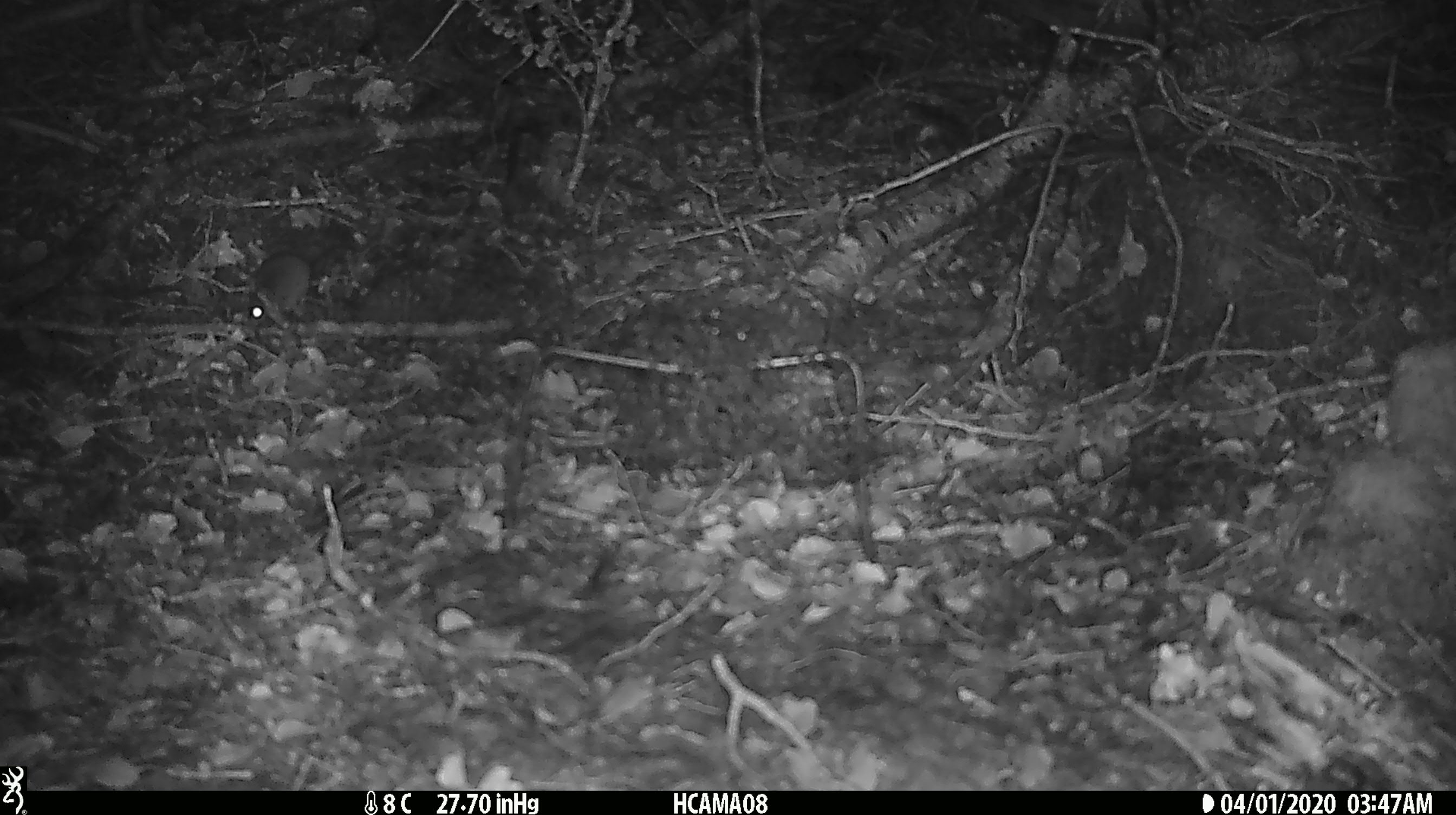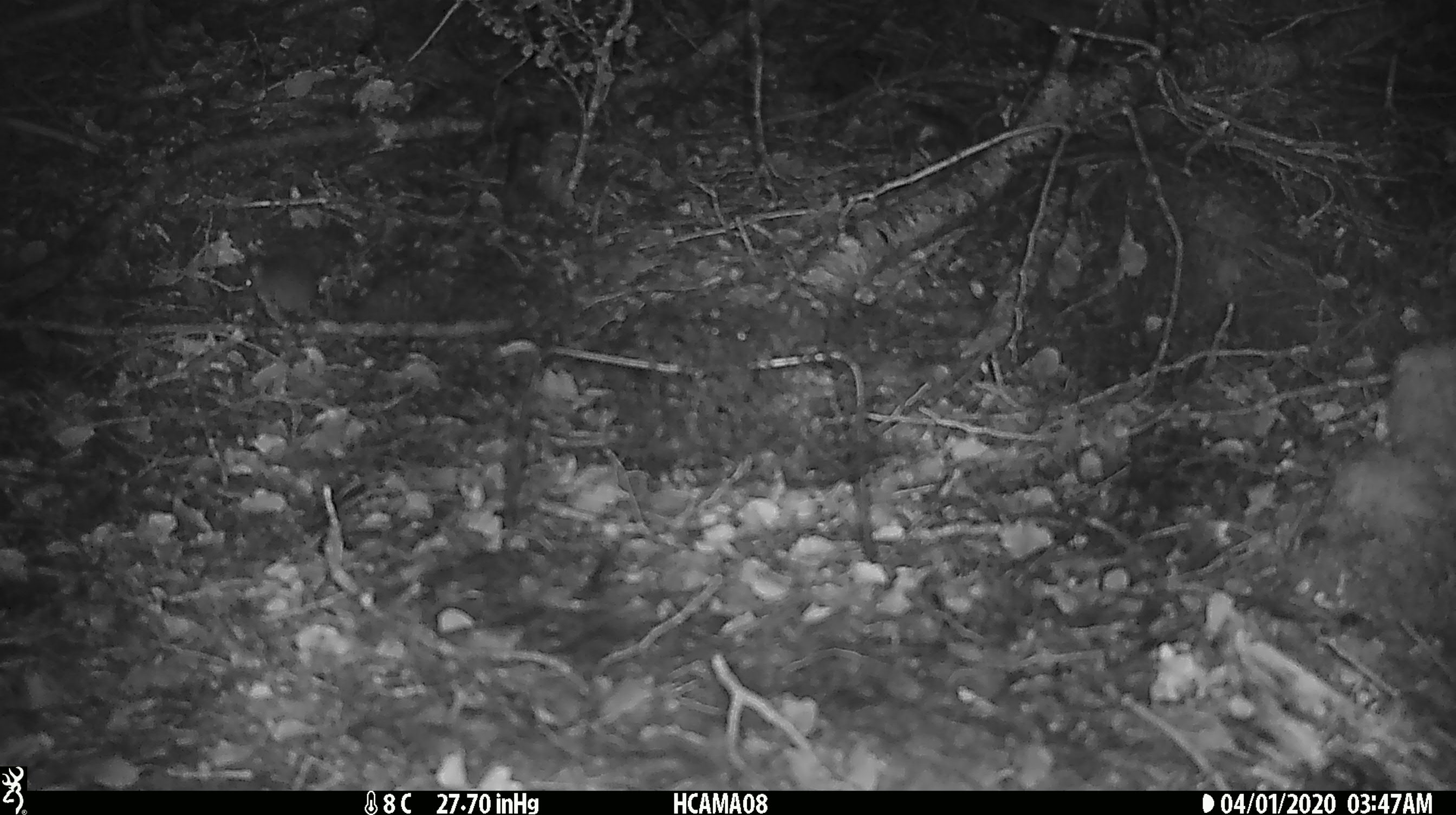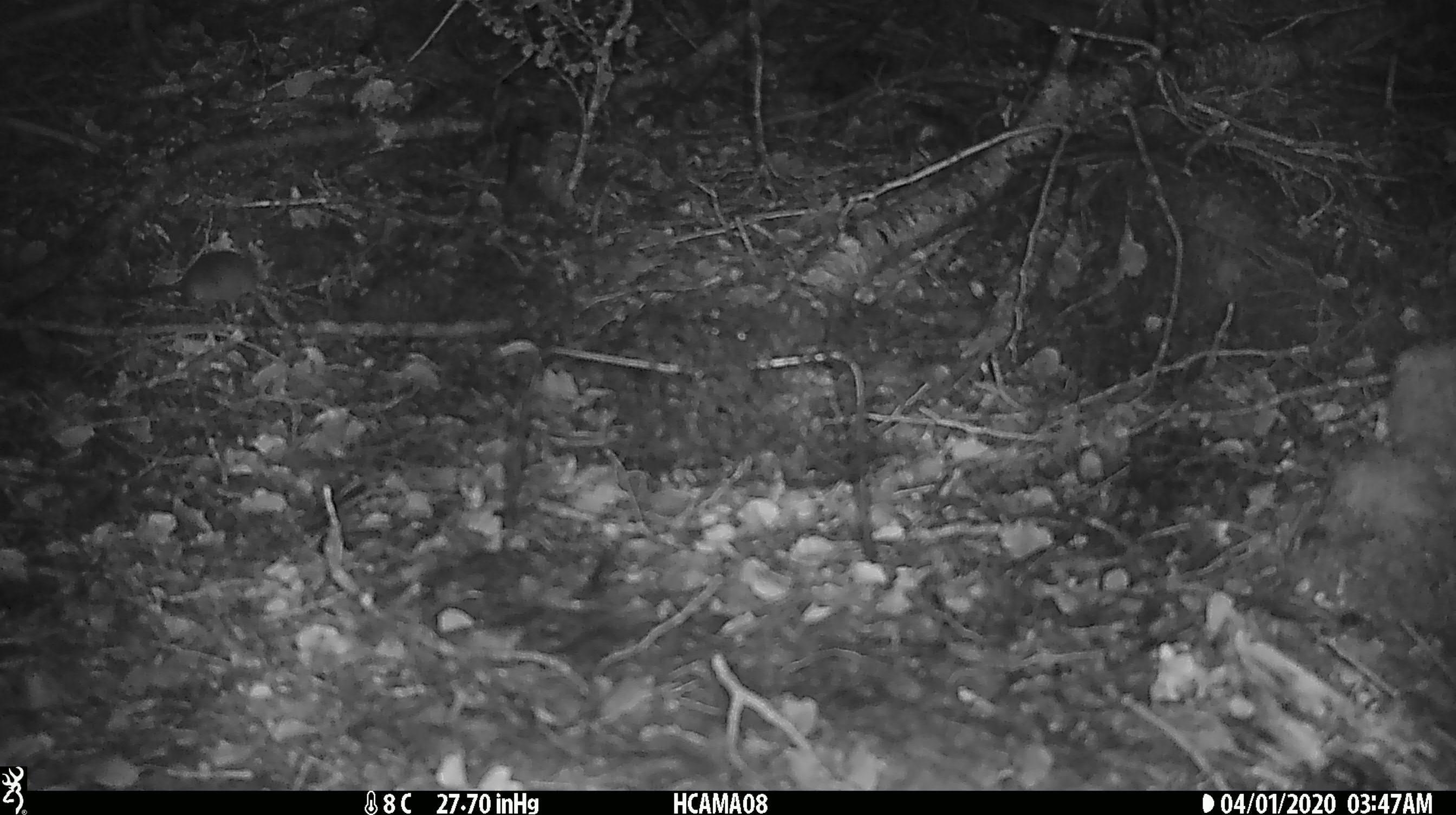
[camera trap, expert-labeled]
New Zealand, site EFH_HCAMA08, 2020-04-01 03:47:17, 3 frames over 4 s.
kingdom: Animalia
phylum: Chordata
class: Mammalia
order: Rodentia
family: Muridae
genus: Mus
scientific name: Mus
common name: mouse